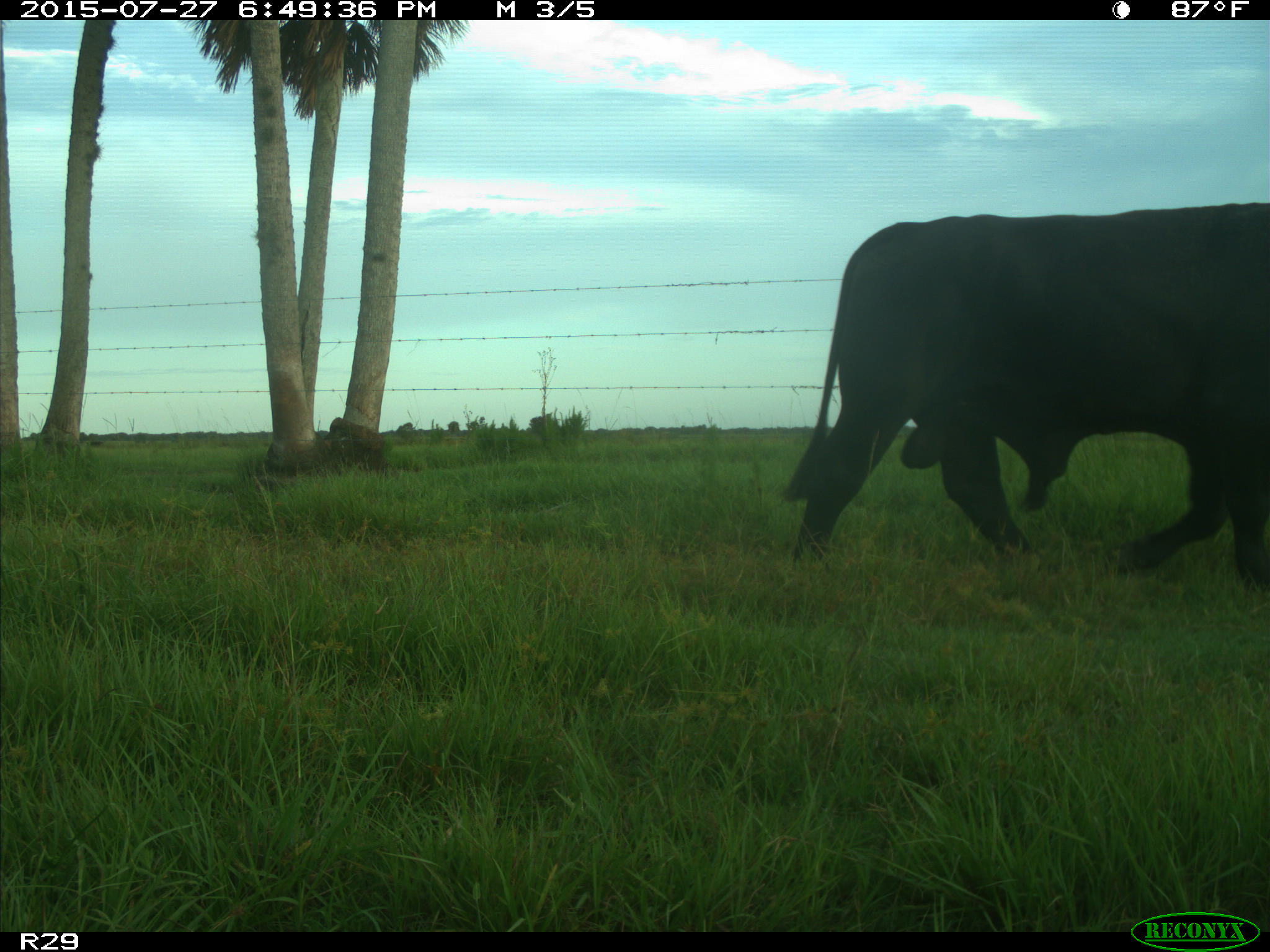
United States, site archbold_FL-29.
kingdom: Animalia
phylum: Chordata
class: Mammalia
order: Artiodactyla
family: Bovidae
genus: Bos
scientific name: Bos taurus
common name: domestic cow